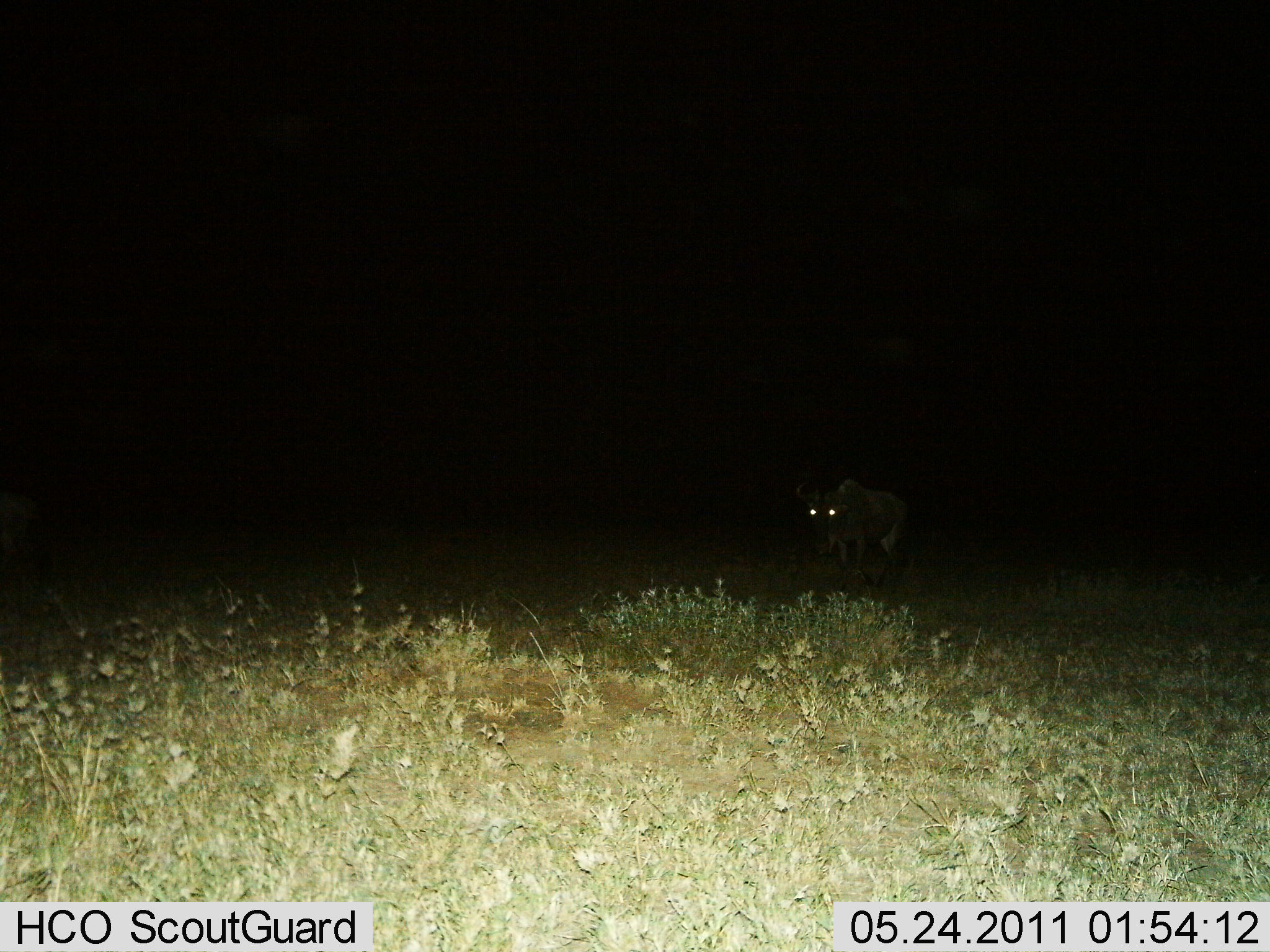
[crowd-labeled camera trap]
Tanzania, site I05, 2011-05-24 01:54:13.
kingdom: Animalia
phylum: Chordata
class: Mammalia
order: Artiodactyla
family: Bovidae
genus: Connochaetes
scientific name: Connochaetes taurinus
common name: blue wildebeest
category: wildebeest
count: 1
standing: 92%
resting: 0%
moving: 8%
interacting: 0%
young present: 0%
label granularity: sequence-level